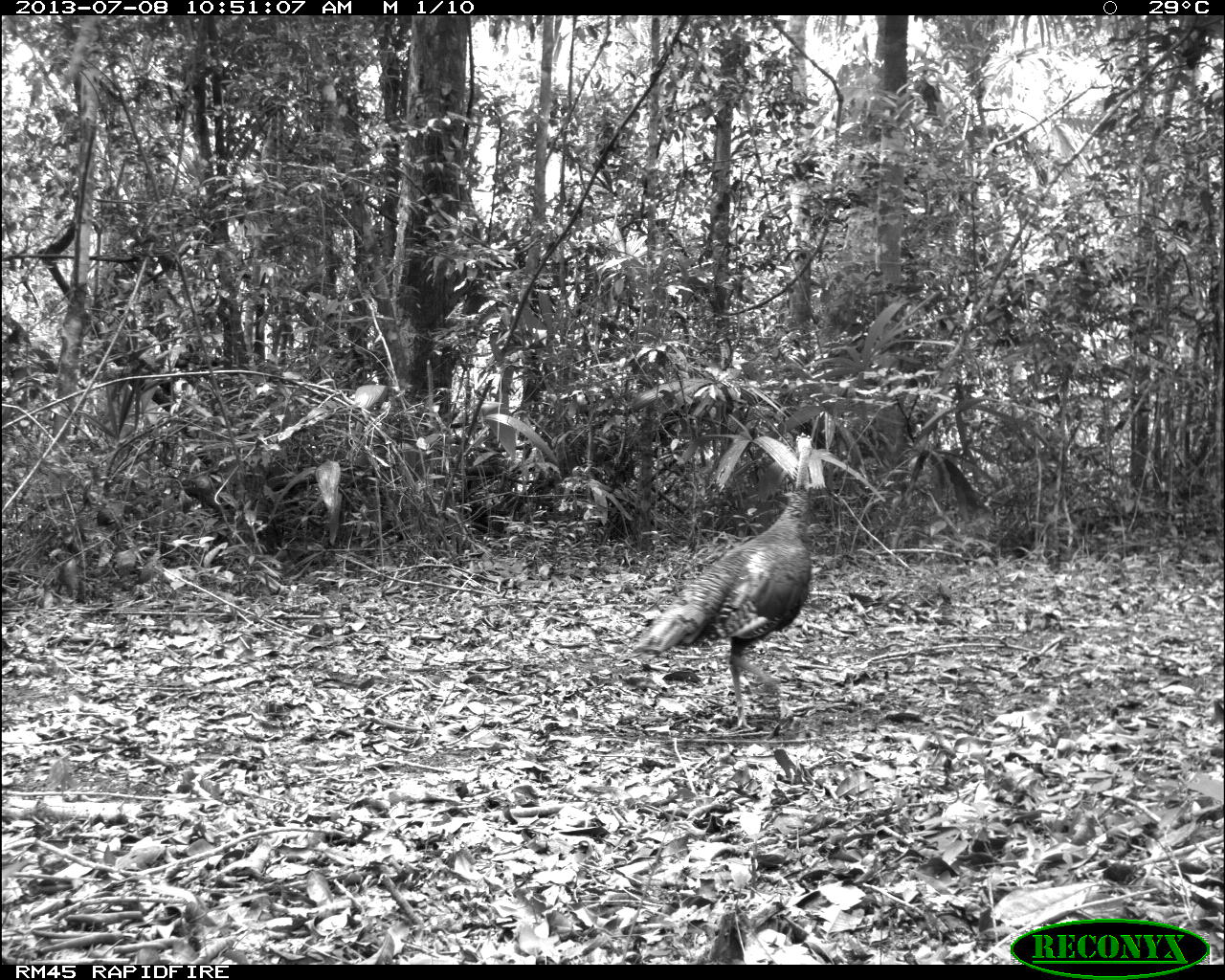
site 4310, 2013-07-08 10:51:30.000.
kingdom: Animalia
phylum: Chordata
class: Aves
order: Galliformes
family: Phasianidae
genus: Meleagris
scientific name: Meleagris ocellata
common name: ocellated turkey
Meleagris ocellata (ocellated turkey), count 1, sex male.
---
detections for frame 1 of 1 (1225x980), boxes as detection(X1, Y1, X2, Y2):
meleagris ocellata: detection(631, 482, 809, 730)